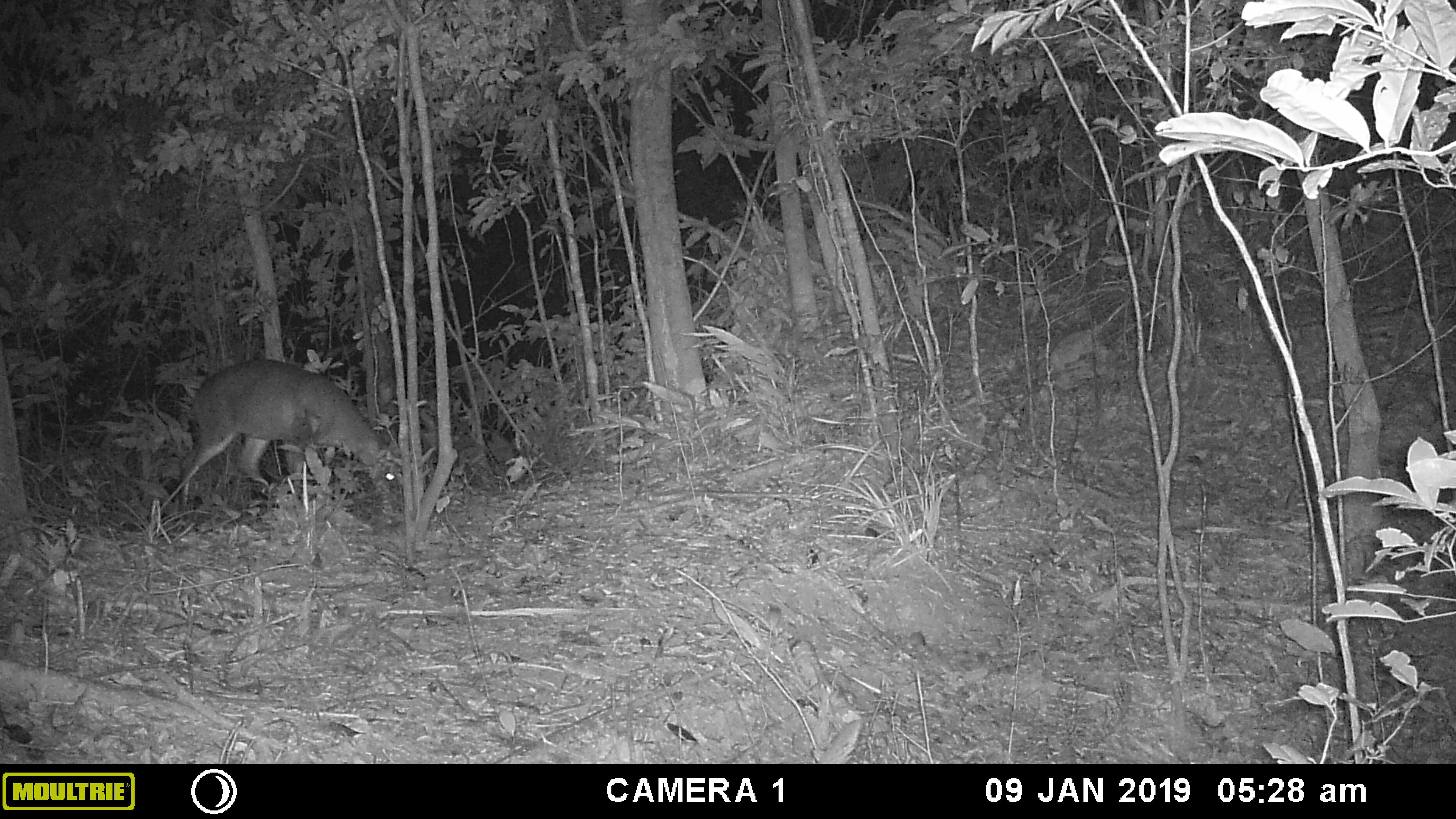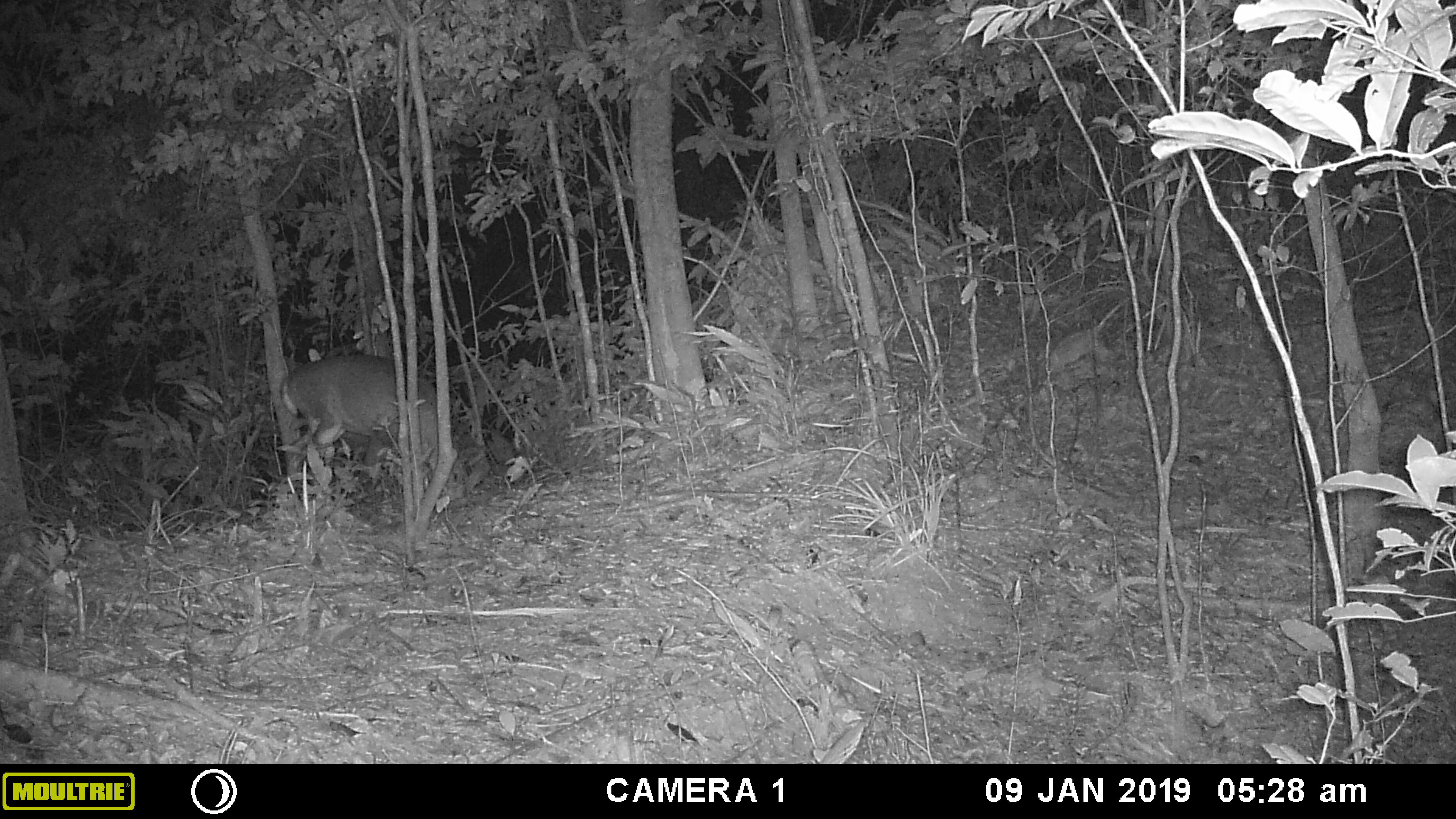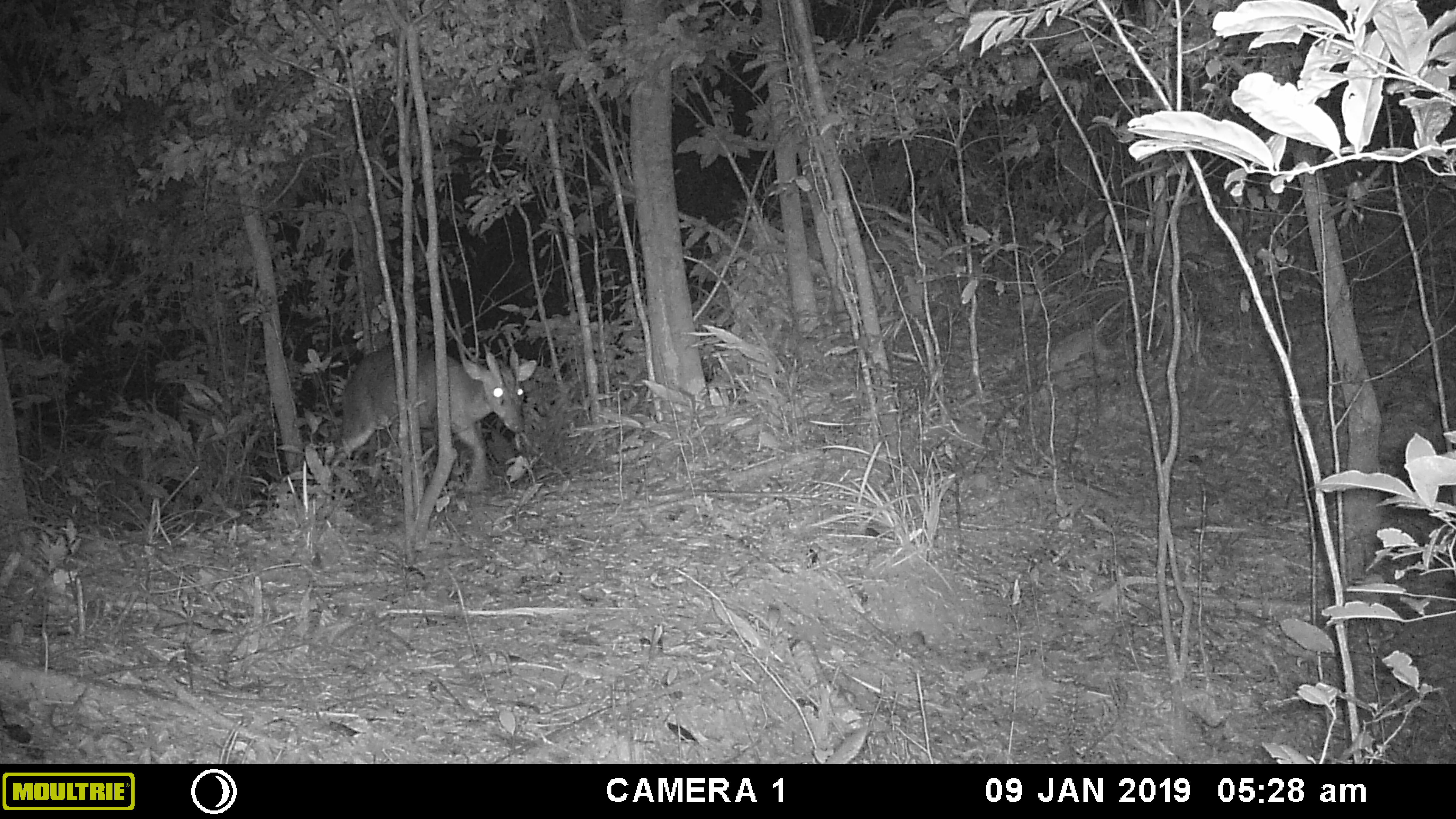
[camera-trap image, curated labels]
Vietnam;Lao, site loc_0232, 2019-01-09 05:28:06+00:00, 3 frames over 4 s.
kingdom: Animalia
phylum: Chordata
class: Mammalia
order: Artiodactyla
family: Cervidae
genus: Muntiacus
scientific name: Muntiacus vuquangensis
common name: large-antlered muntjac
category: large antlered muntjac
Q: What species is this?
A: Large antlered muntjac (large-antlered muntjac) (Muntiacus vuquangensis).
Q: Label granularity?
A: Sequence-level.